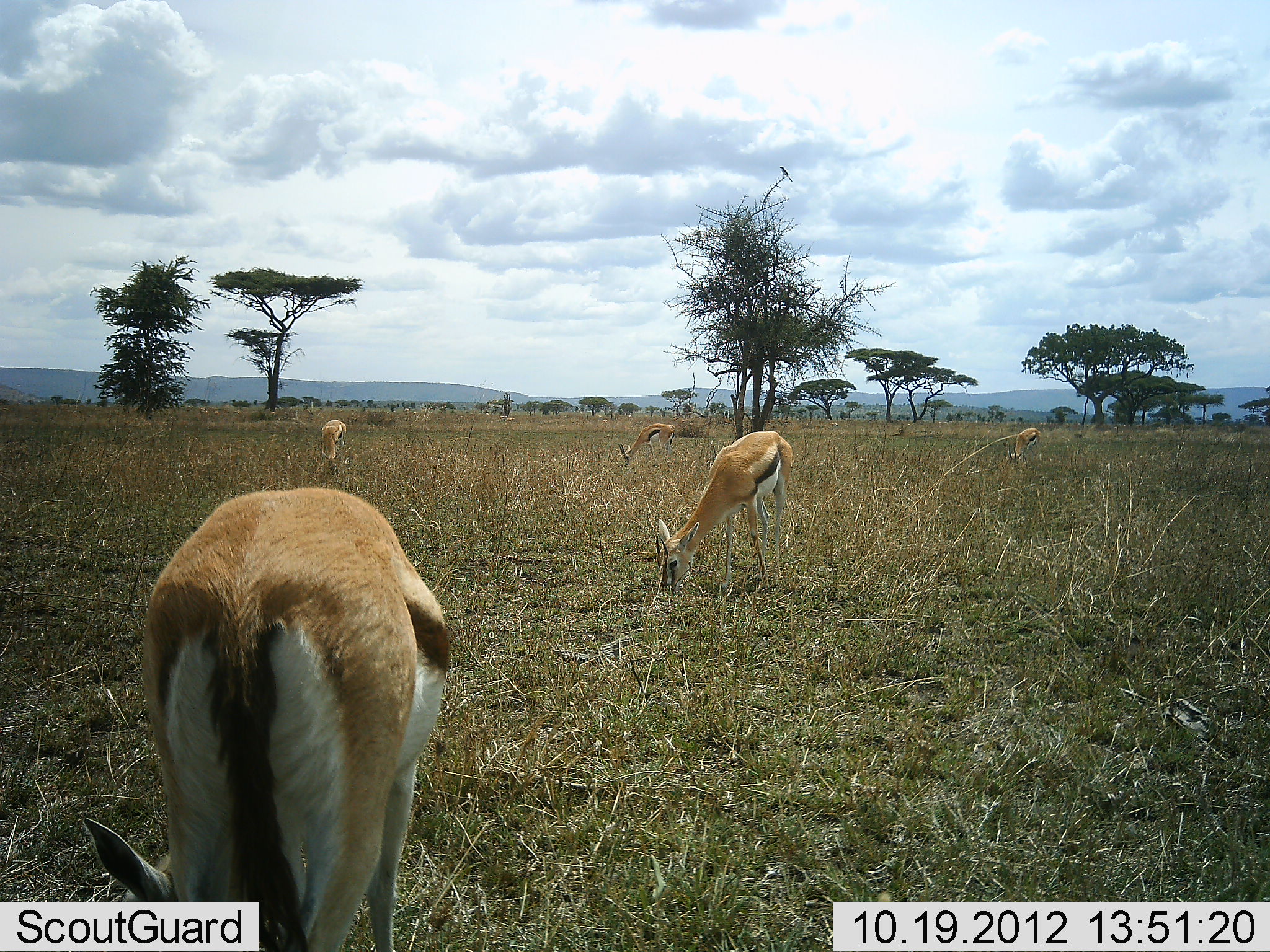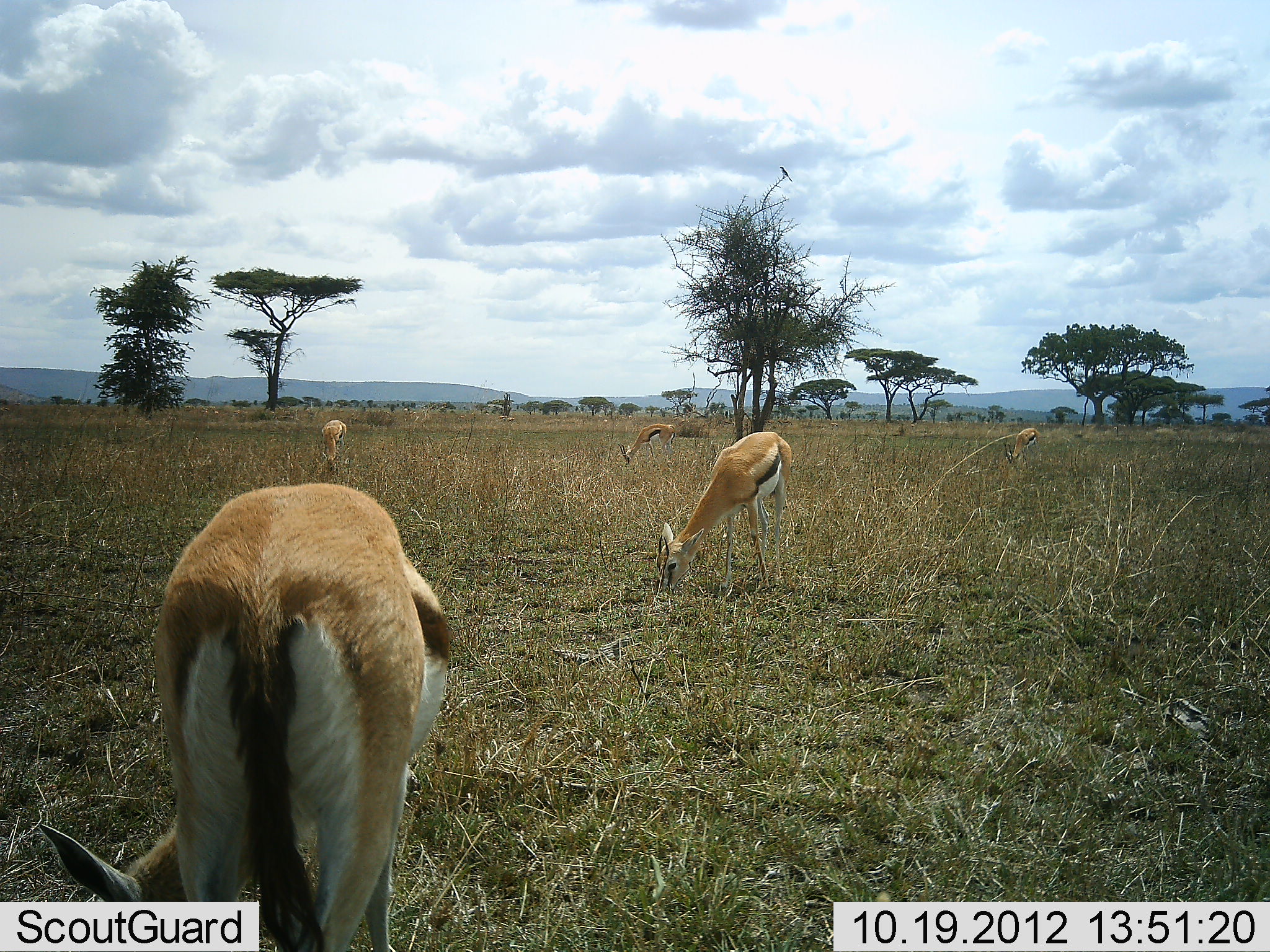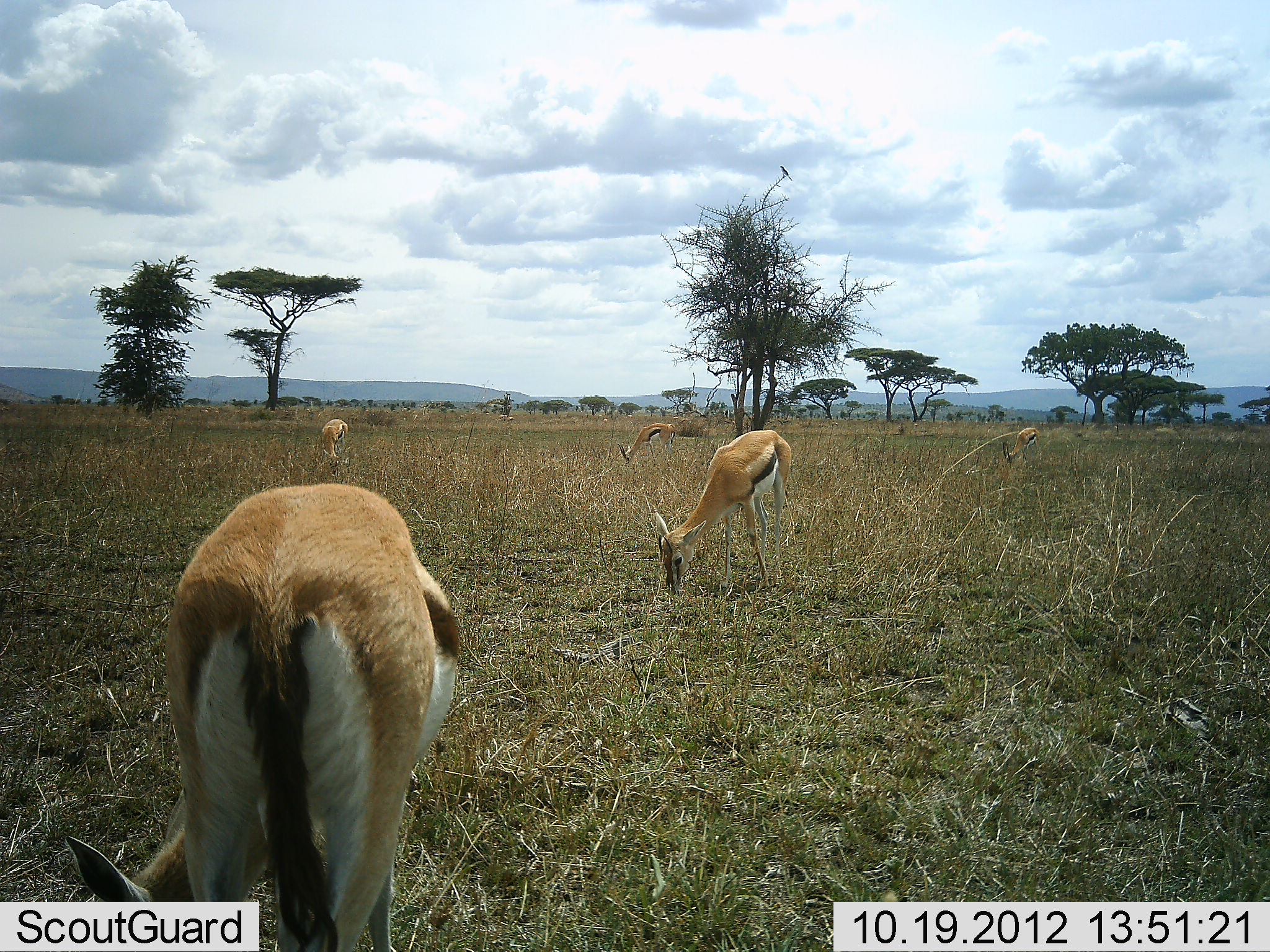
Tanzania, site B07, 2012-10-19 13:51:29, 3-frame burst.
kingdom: Animalia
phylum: Chordata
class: Mammalia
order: Artiodactyla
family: Bovidae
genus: Eudorcas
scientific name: Eudorcas thomsonii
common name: thomson's gazelle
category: gazellethomsons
Gazellethomsons (thomson's gazelle) (Eudorcas thomsonii), count 5. Behavior (volunteer vote fractions): standing 27%, resting 0%, moving 9%, interacting 0%. Young present (vote fraction): 0%. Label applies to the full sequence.